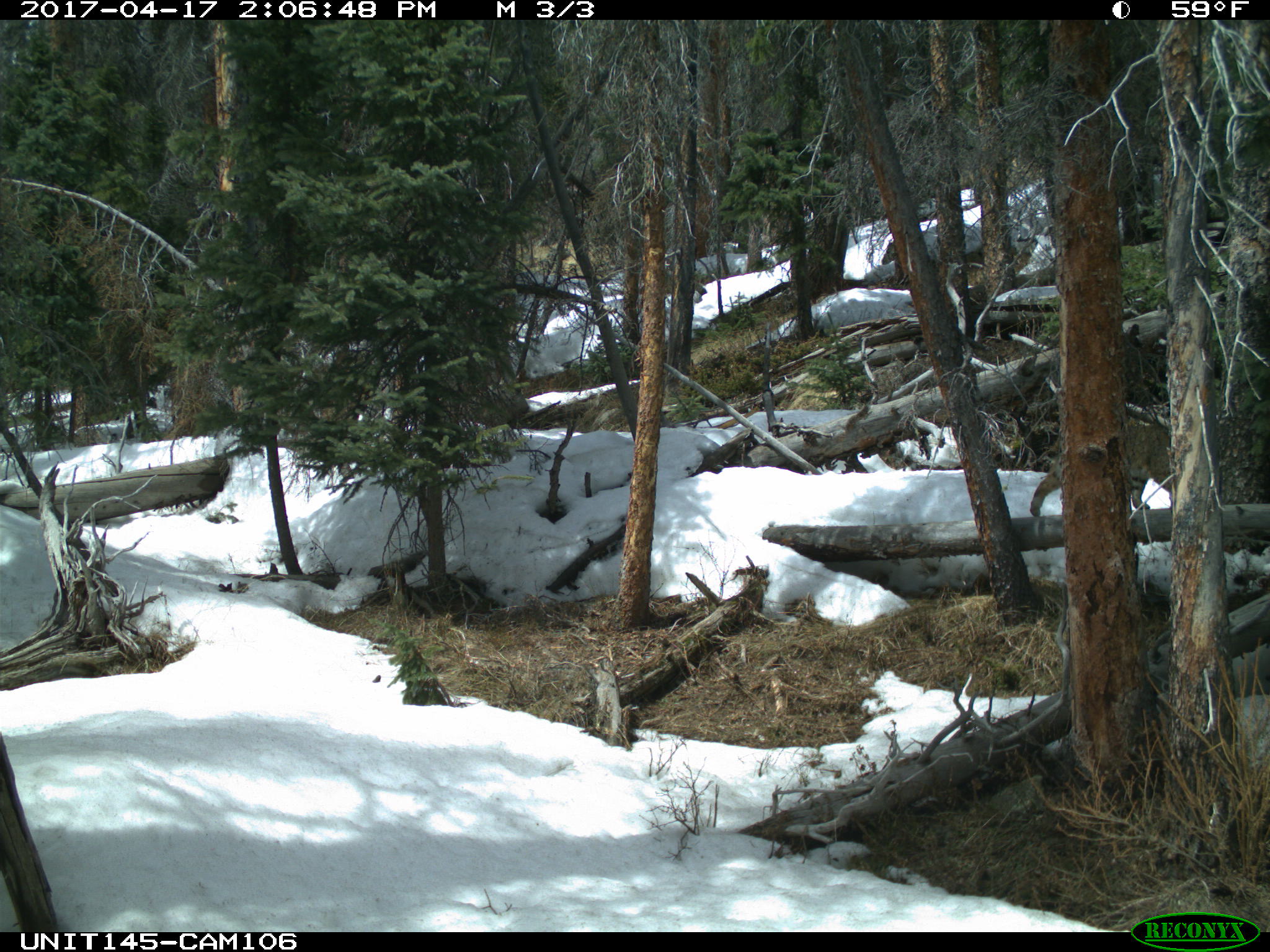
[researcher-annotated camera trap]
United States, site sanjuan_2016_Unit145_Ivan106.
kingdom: Animalia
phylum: Chordata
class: Mammalia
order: Carnivora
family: Felidae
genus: Lynx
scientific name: Lynx rufus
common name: bobcat